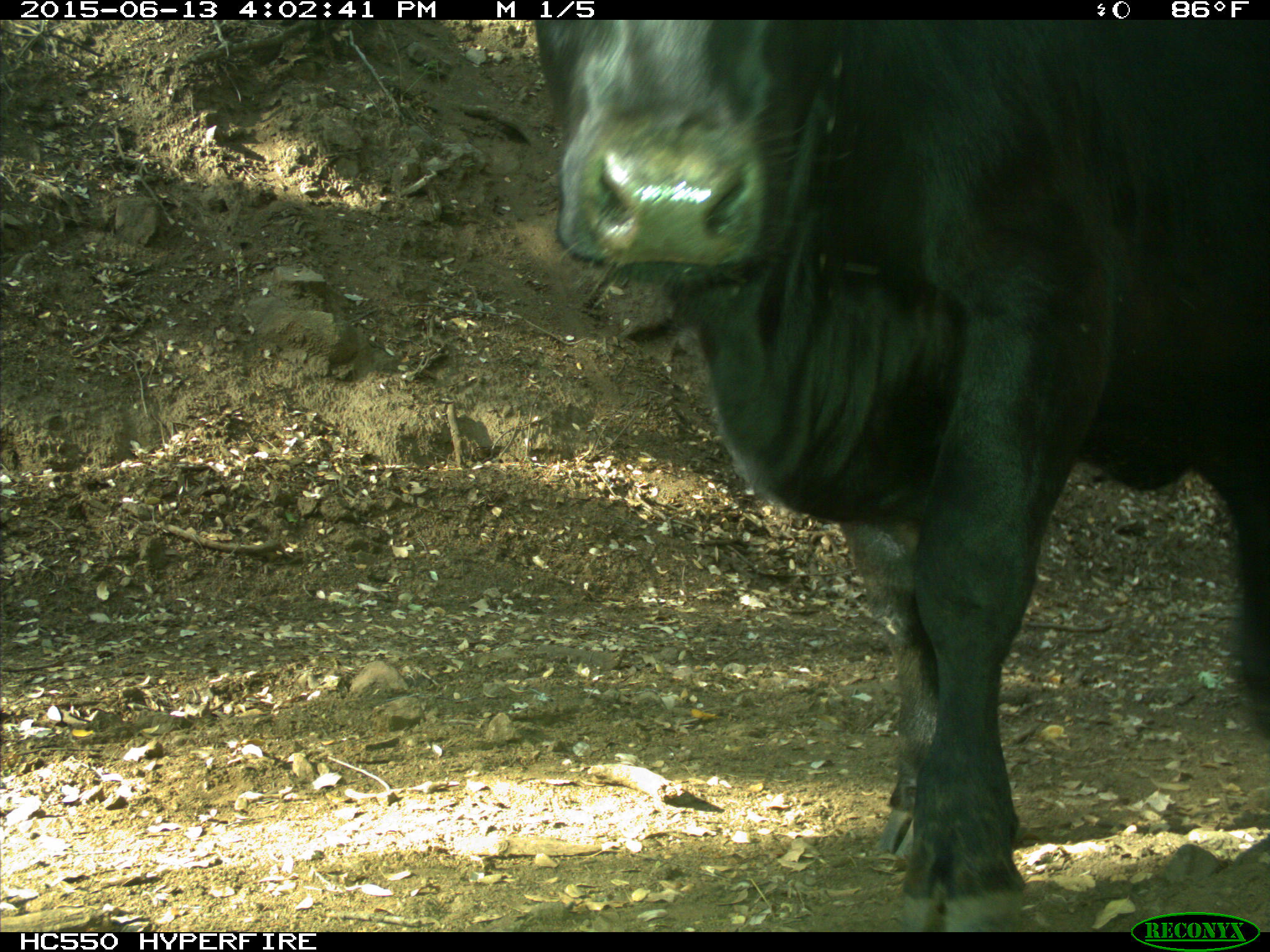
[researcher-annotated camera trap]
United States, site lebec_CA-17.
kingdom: Animalia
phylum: Chordata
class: Mammalia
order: Artiodactyla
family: Bovidae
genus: Bos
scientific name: Bos taurus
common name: domestic cow